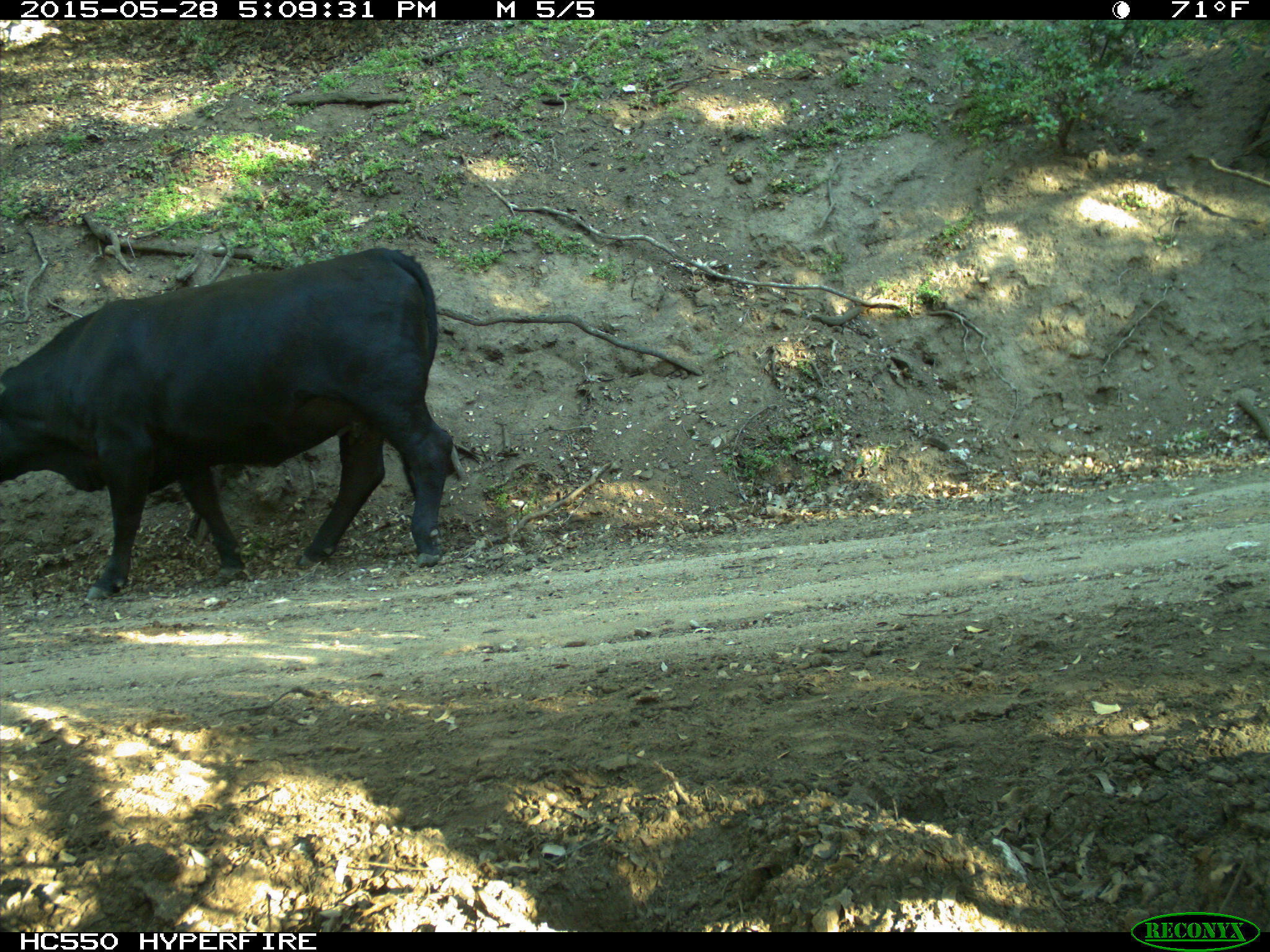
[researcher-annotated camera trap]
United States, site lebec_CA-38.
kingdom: Animalia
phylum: Chordata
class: Mammalia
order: Artiodactyla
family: Bovidae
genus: Bos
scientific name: Bos taurus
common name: domestic cow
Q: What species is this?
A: Bos taurus (domestic cow).